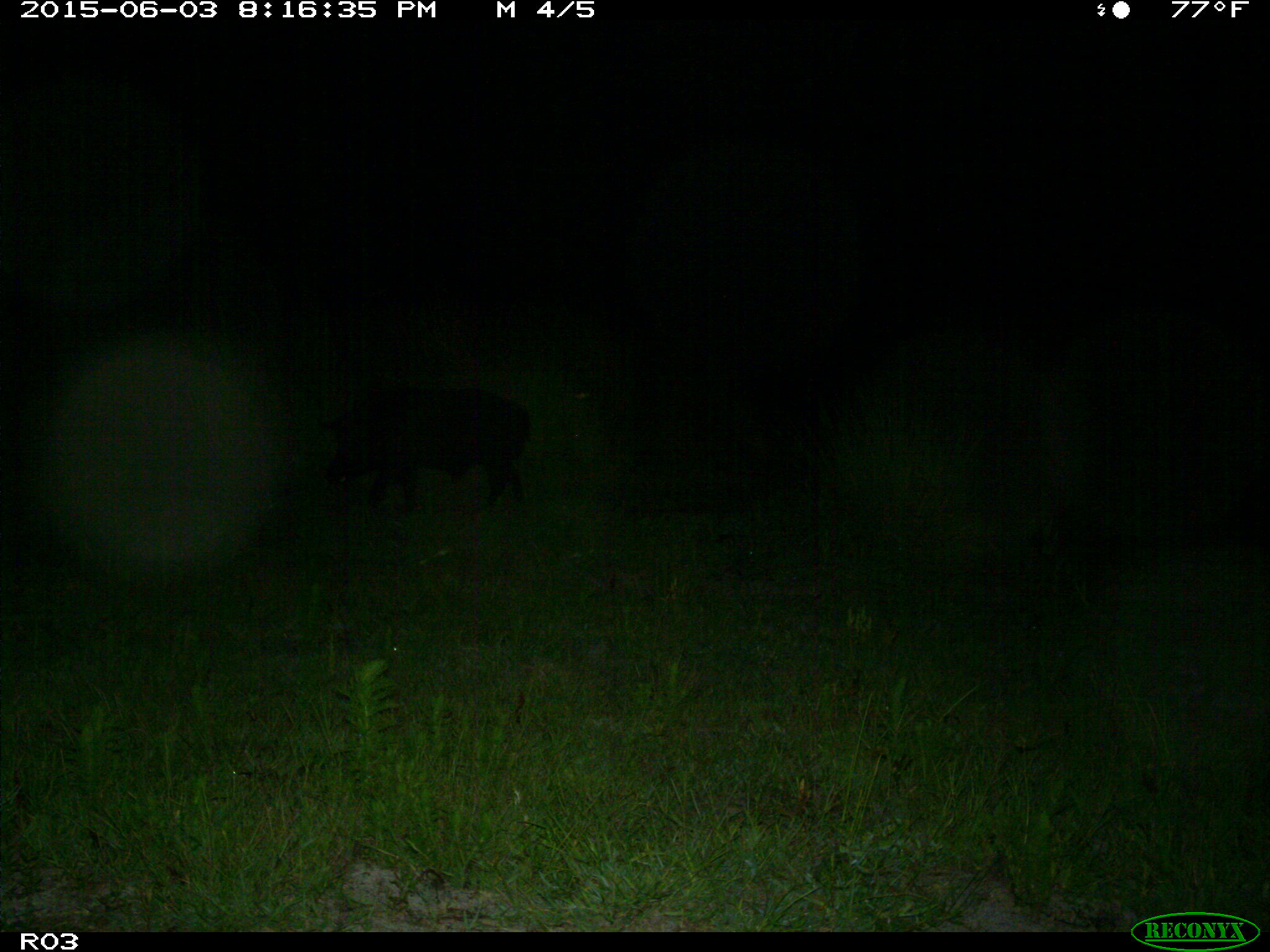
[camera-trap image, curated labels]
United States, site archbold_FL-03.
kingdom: Animalia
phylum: Chordata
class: Mammalia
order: Artiodactyla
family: Suidae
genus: Sus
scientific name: Sus scrofa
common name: wild boar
Sus scrofa (wild boar).